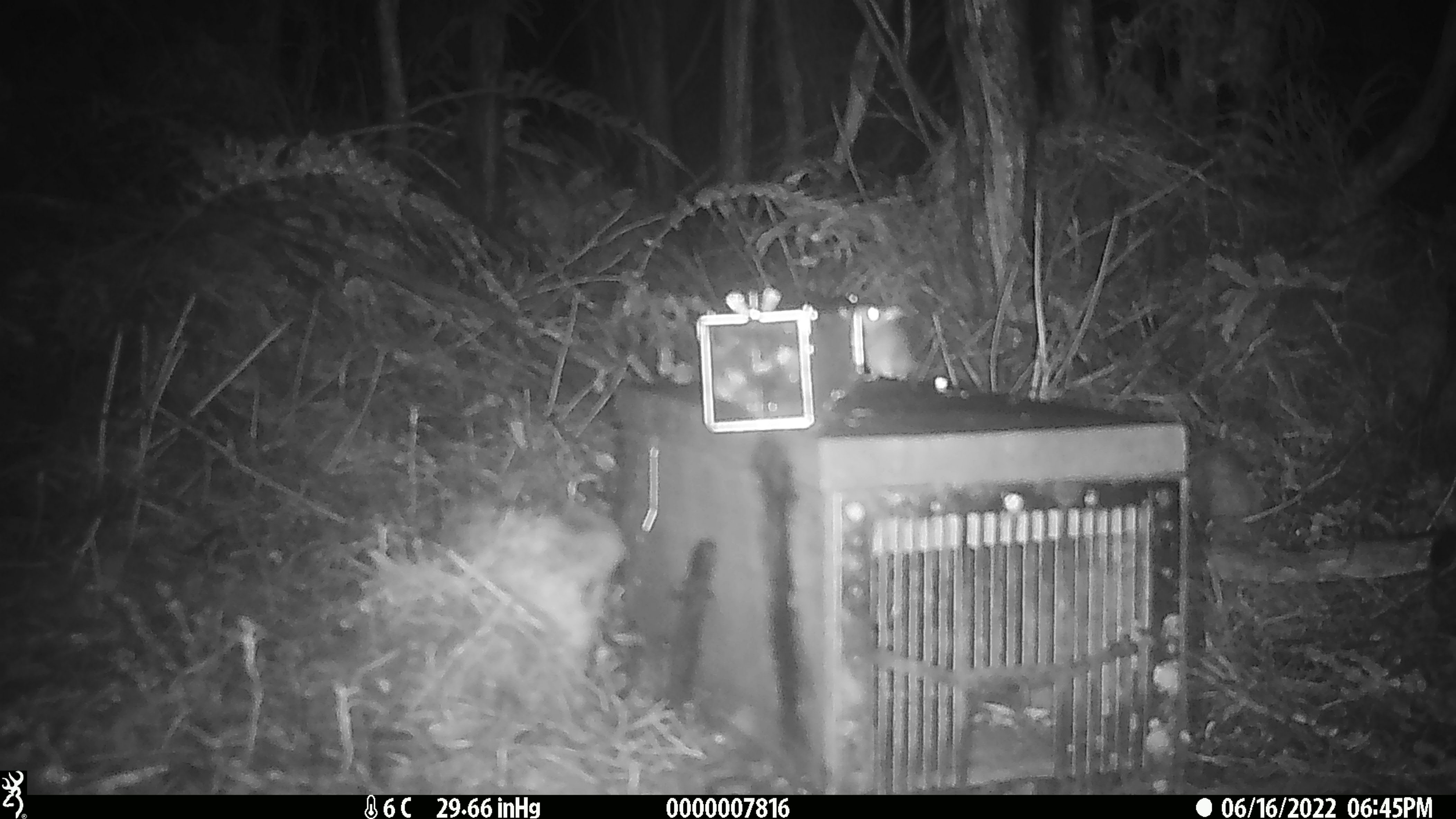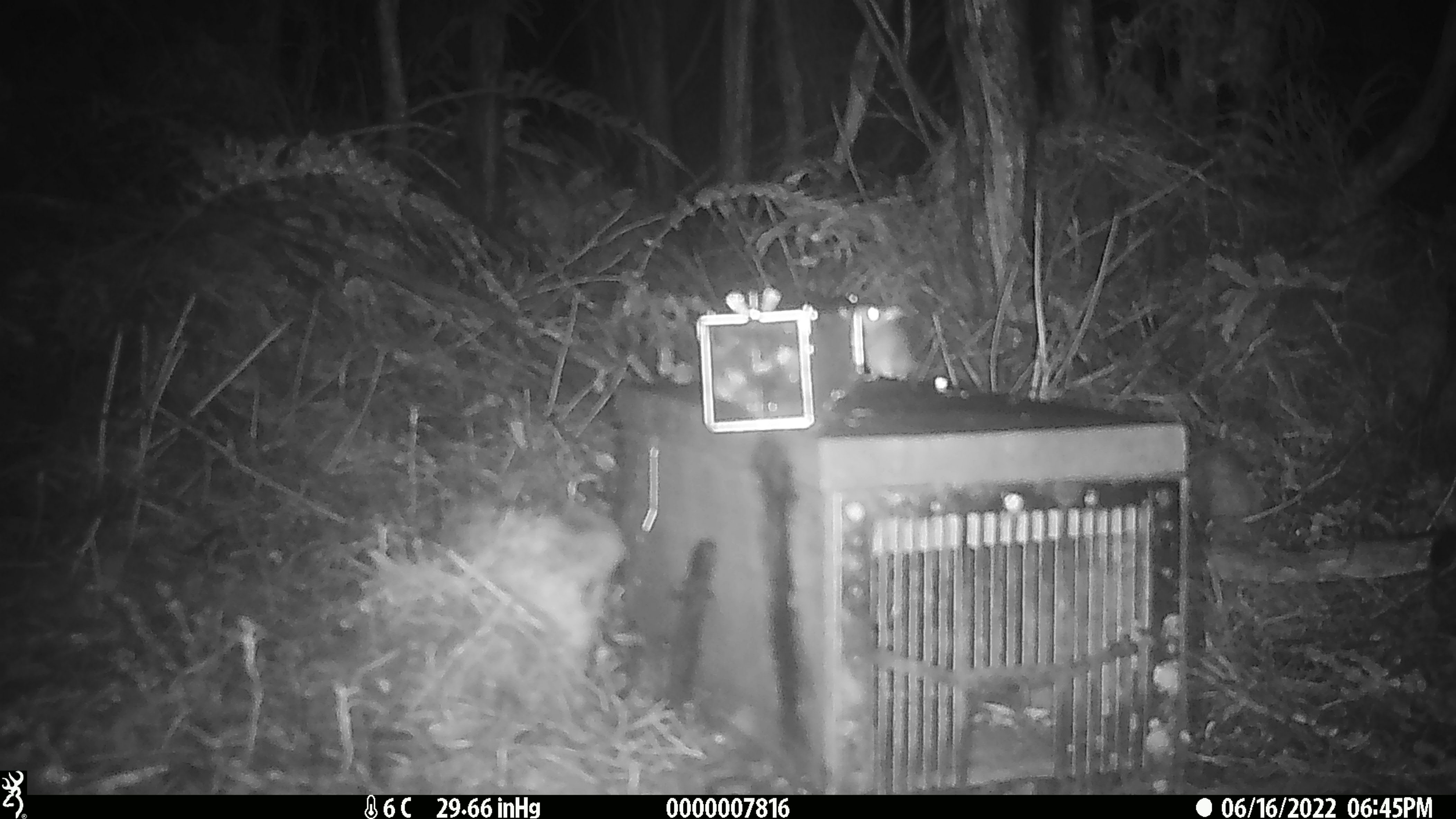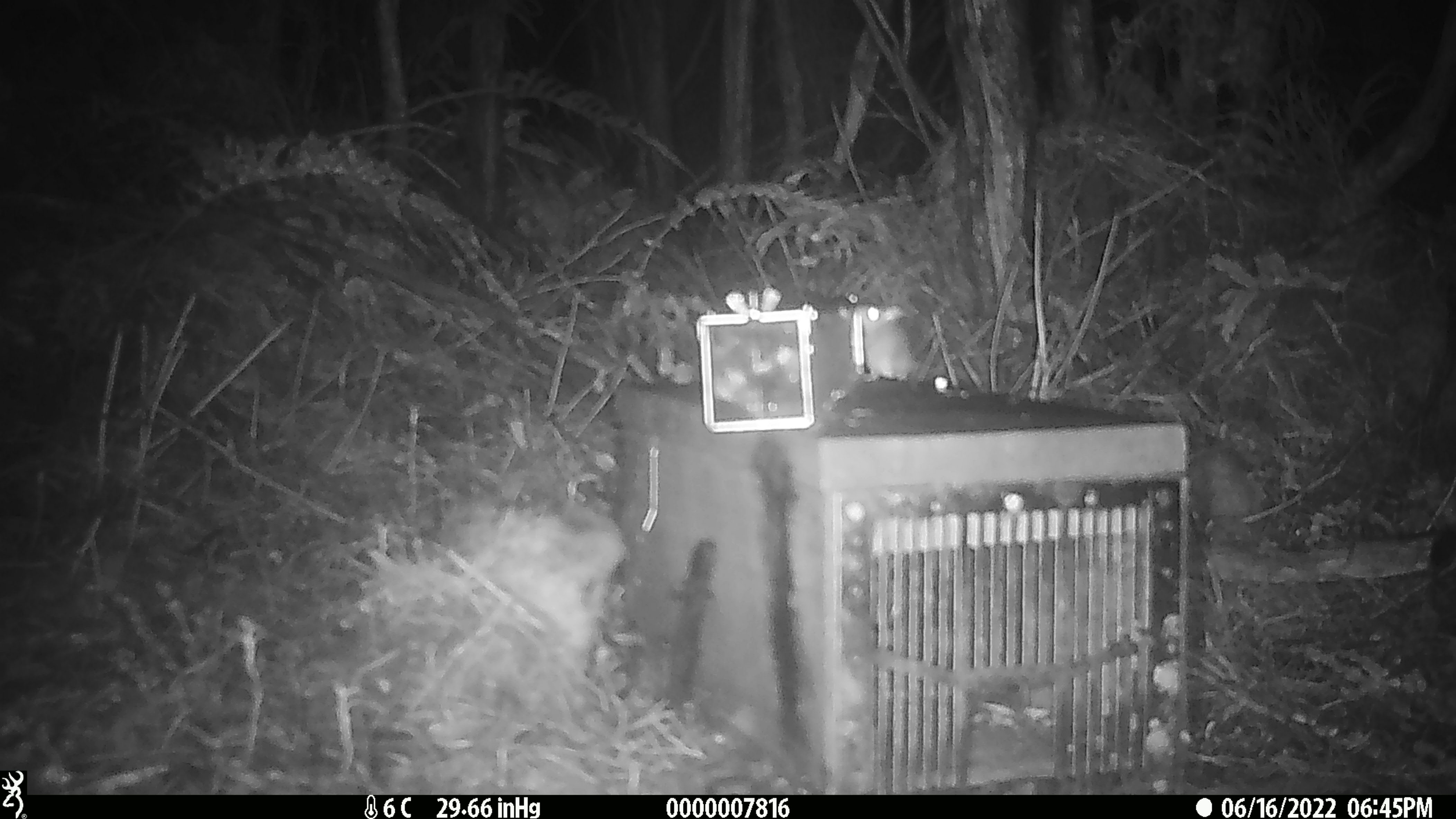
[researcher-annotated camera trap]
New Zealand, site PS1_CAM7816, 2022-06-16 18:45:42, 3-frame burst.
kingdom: Animalia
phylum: Chordata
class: Mammalia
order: Rodentia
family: Muridae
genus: Mus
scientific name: Mus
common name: mouse